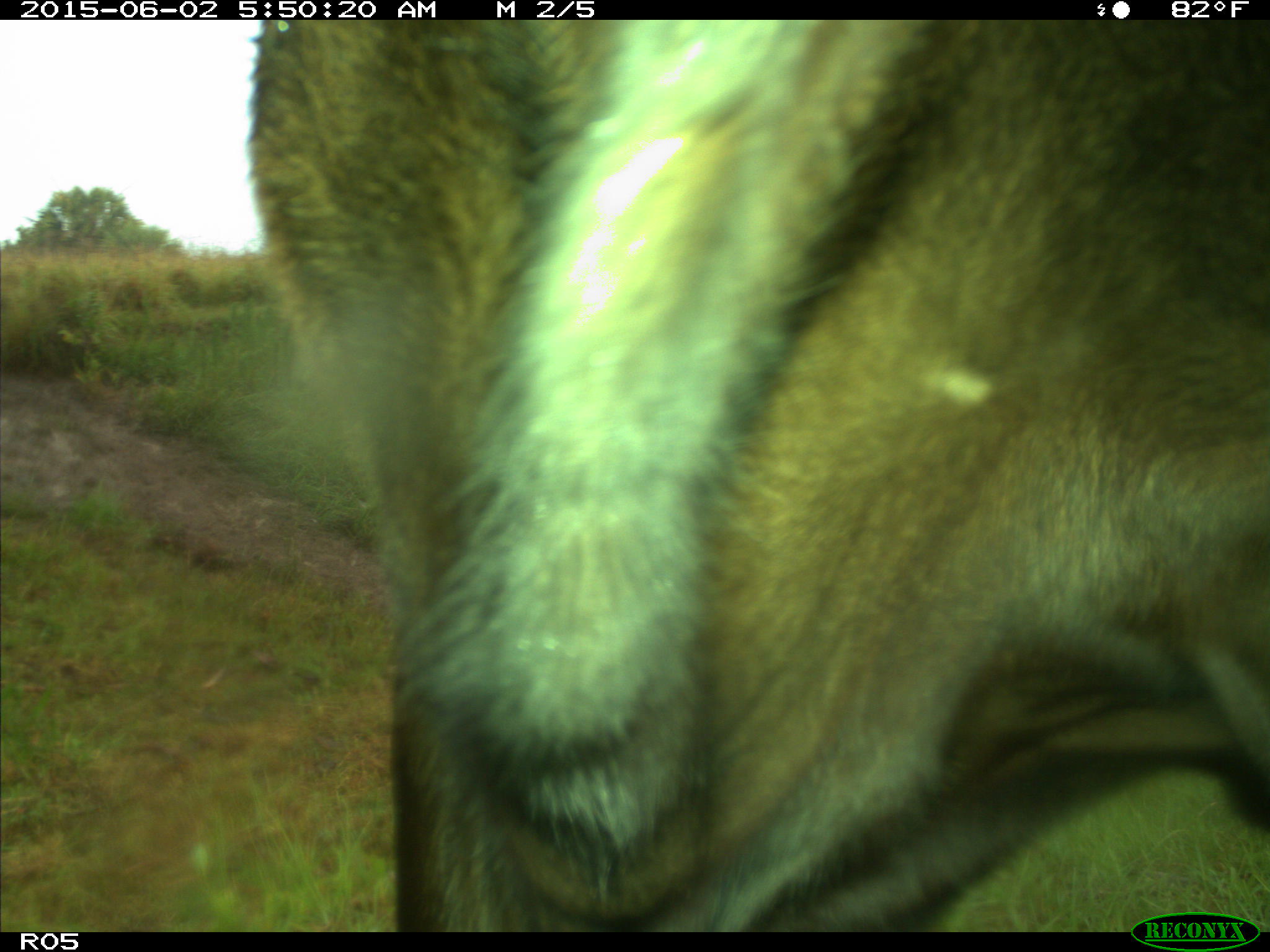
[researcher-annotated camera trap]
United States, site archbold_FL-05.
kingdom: Animalia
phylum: Chordata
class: Mammalia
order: Artiodactyla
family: Bovidae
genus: Bos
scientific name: Bos taurus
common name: domestic cow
Bos taurus (domestic cow).